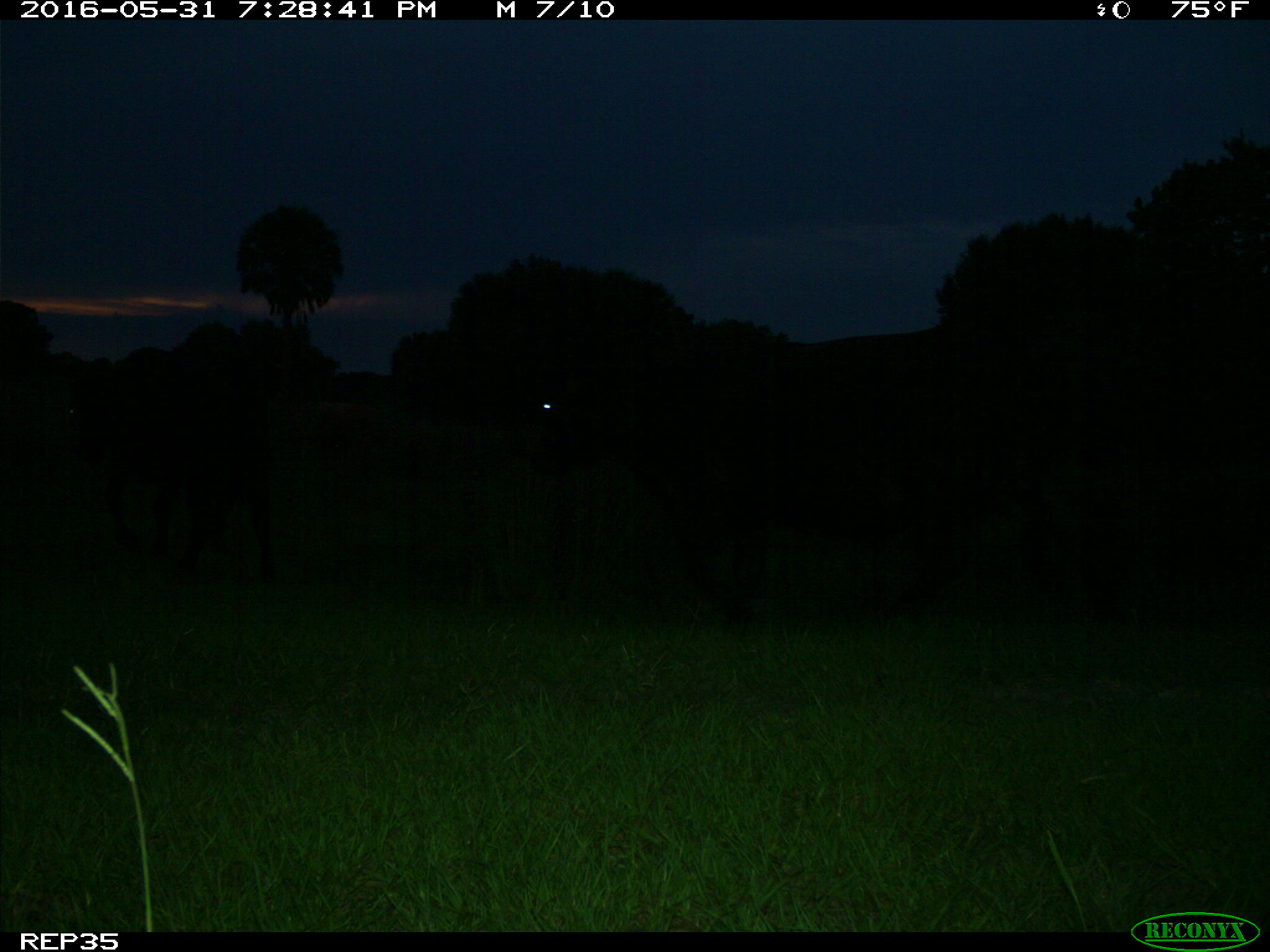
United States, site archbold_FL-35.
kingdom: Animalia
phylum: Chordata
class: Mammalia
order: Artiodactyla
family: Bovidae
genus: Bos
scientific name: Bos taurus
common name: domestic cow